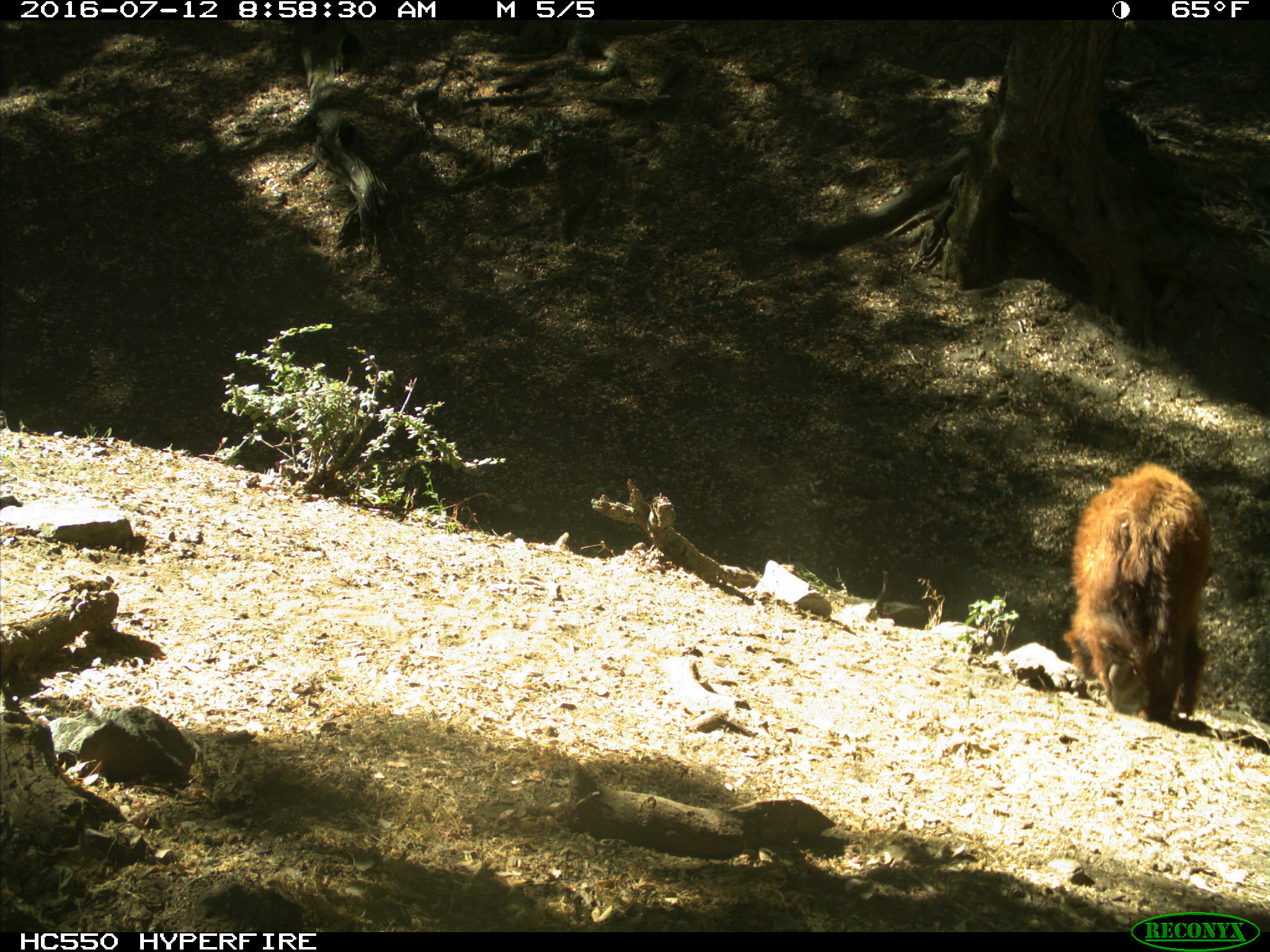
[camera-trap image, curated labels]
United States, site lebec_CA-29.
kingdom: Animalia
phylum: Chordata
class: Mammalia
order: Carnivora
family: Ursidae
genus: Ursus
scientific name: Ursus americanus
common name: american black bear